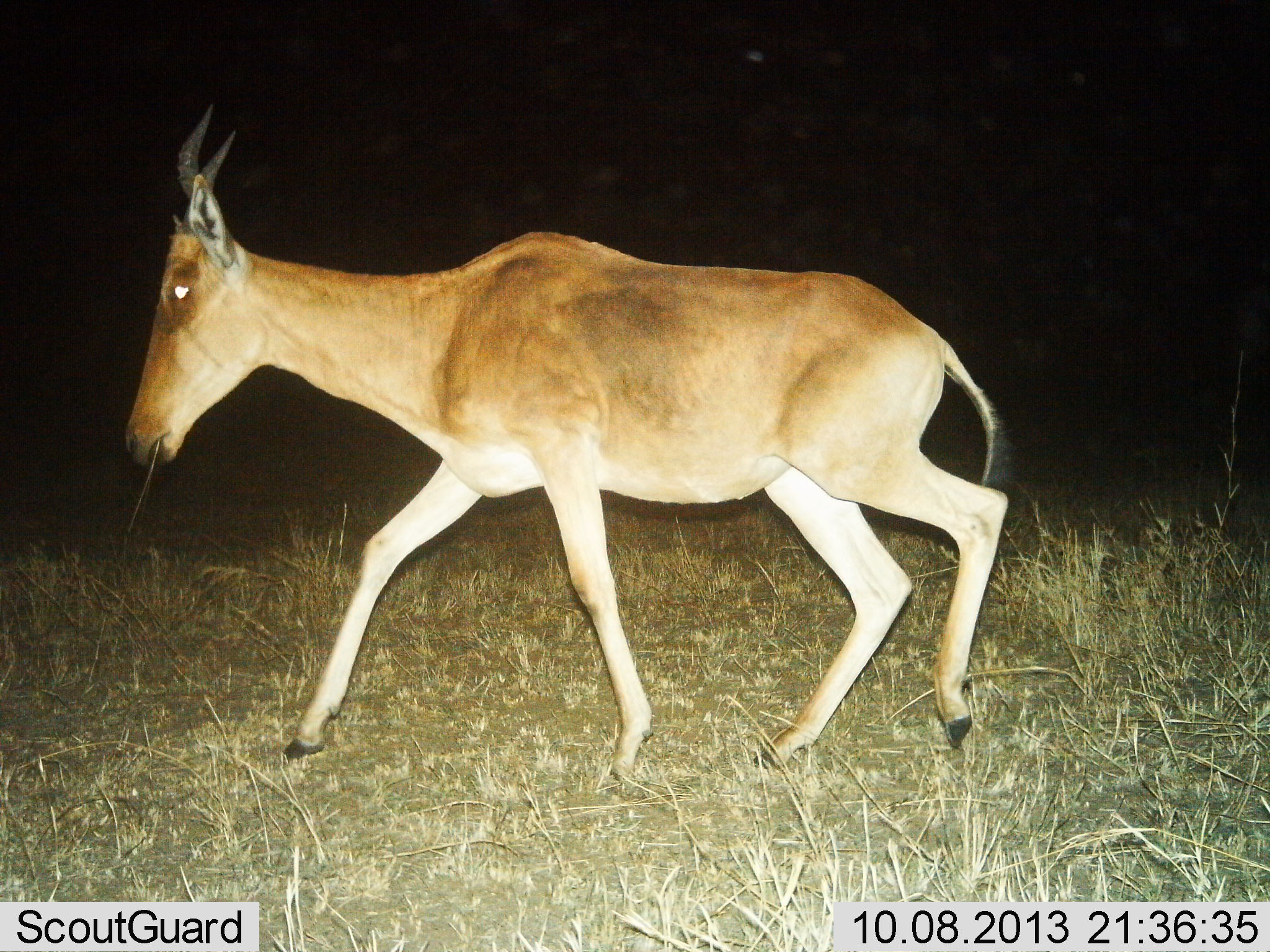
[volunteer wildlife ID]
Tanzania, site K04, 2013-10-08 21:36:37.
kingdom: Animalia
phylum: Chordata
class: Mammalia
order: Artiodactyla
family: Bovidae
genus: Alcelaphus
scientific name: Alcelaphus buselaphus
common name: hartebeest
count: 1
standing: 0%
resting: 0%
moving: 100%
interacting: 0%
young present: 0%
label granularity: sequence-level